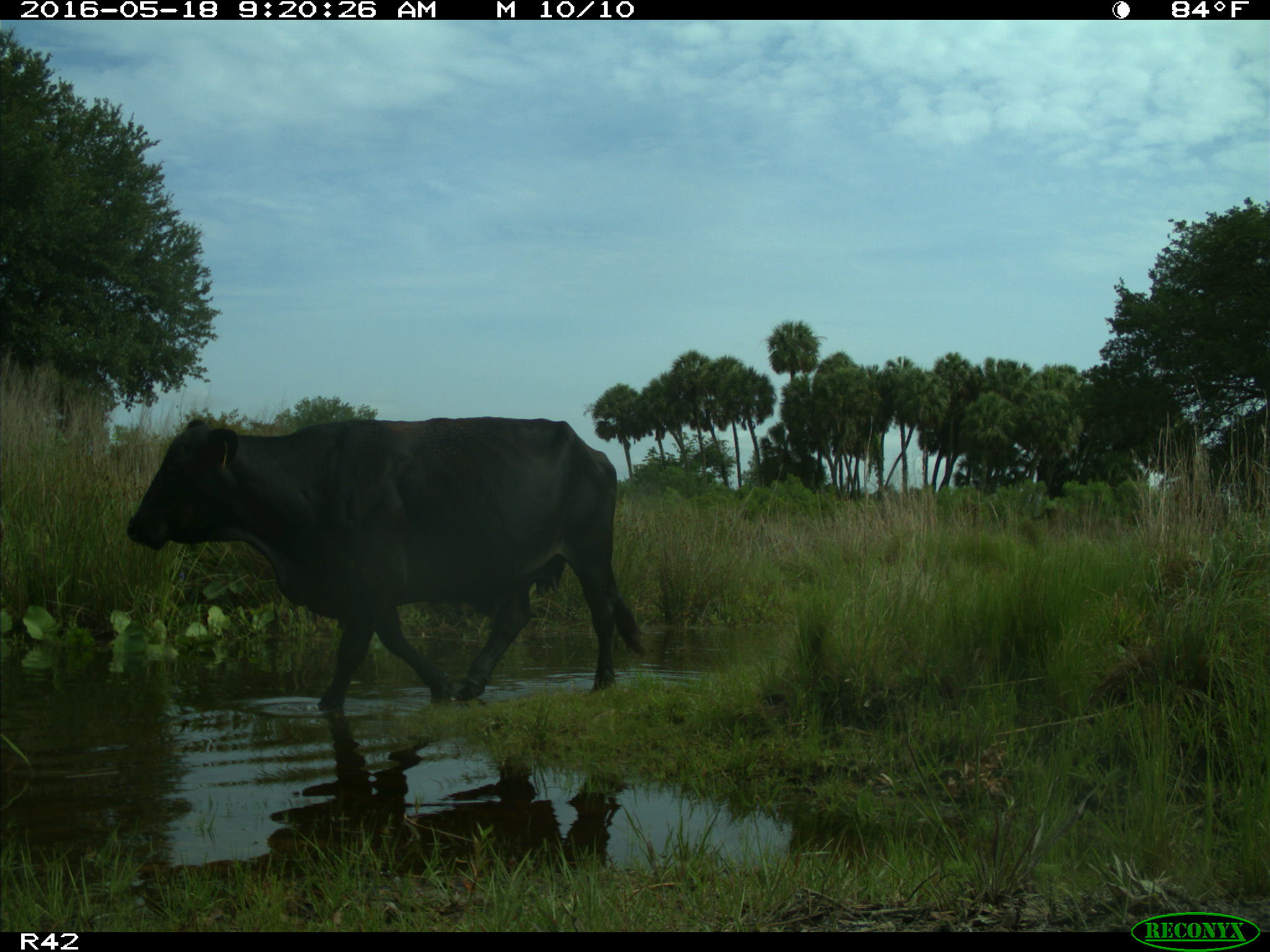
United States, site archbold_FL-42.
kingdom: Animalia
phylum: Chordata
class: Mammalia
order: Artiodactyla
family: Bovidae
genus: Bos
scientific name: Bos taurus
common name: domestic cow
Bos taurus (domestic cow).